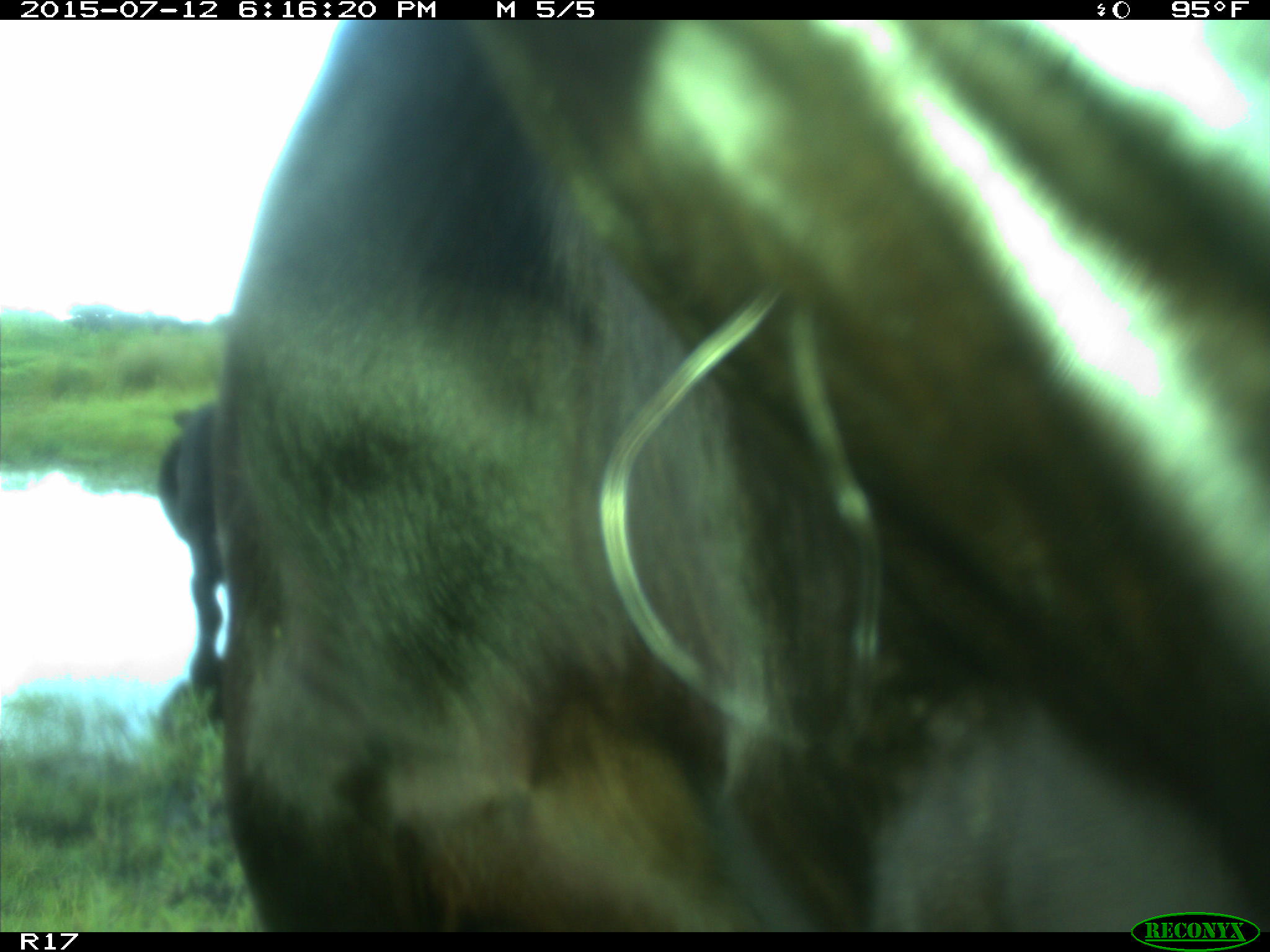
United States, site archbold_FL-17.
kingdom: Animalia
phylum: Chordata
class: Mammalia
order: Artiodactyla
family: Bovidae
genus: Bos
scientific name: Bos taurus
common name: domestic cow